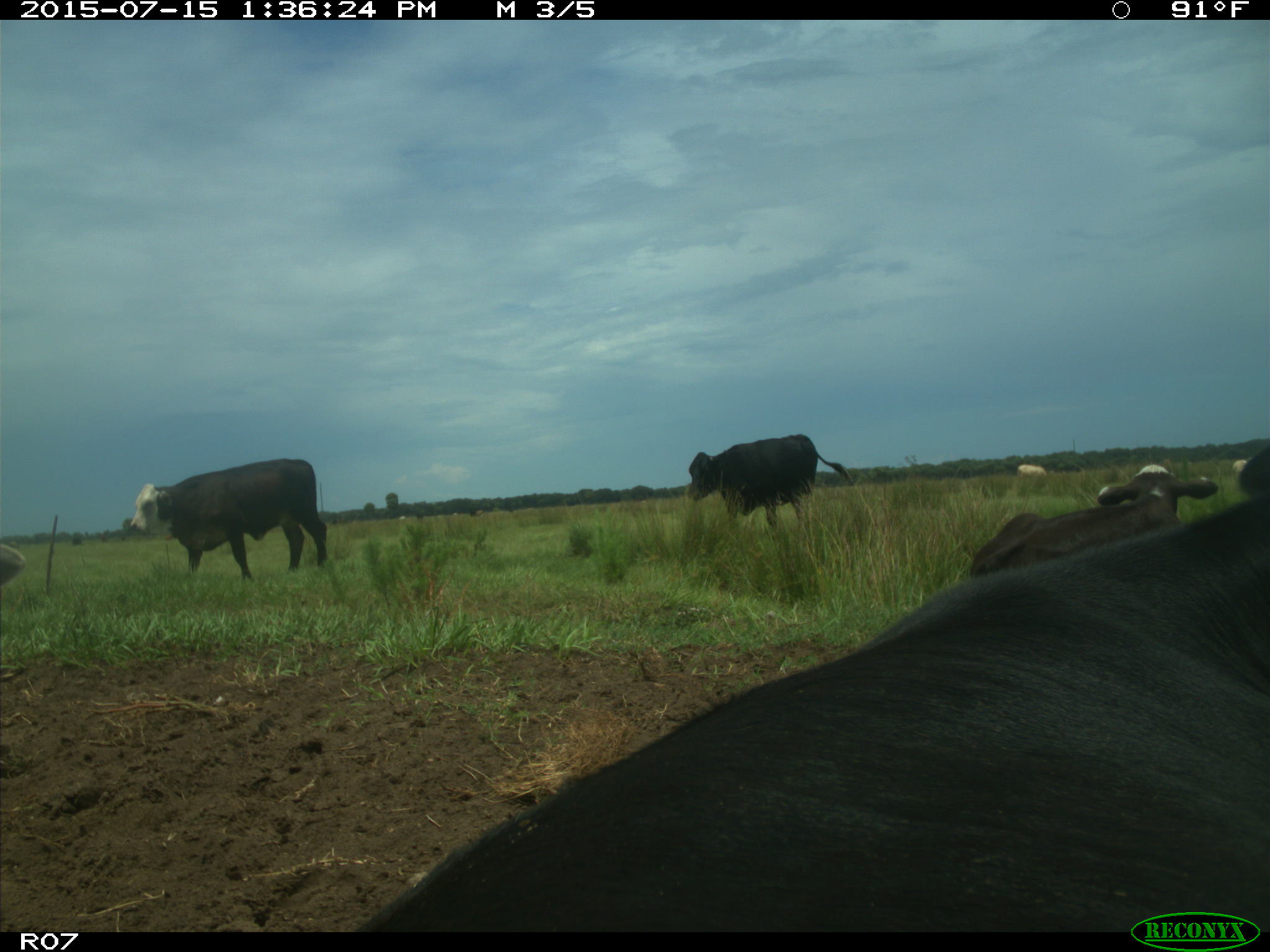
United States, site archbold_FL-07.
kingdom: Animalia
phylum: Chordata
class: Mammalia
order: Artiodactyla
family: Bovidae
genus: Bos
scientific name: Bos taurus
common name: domestic cow